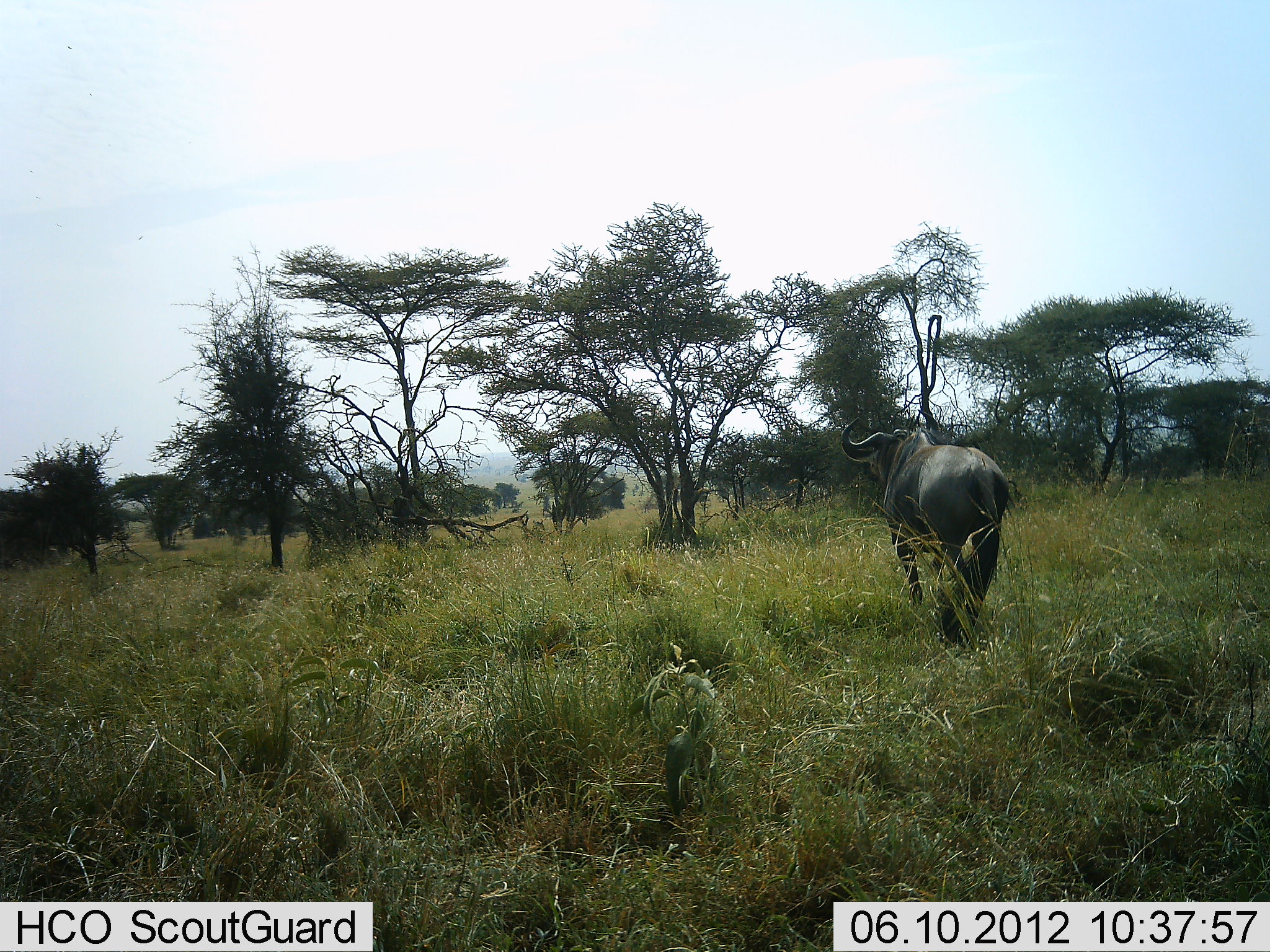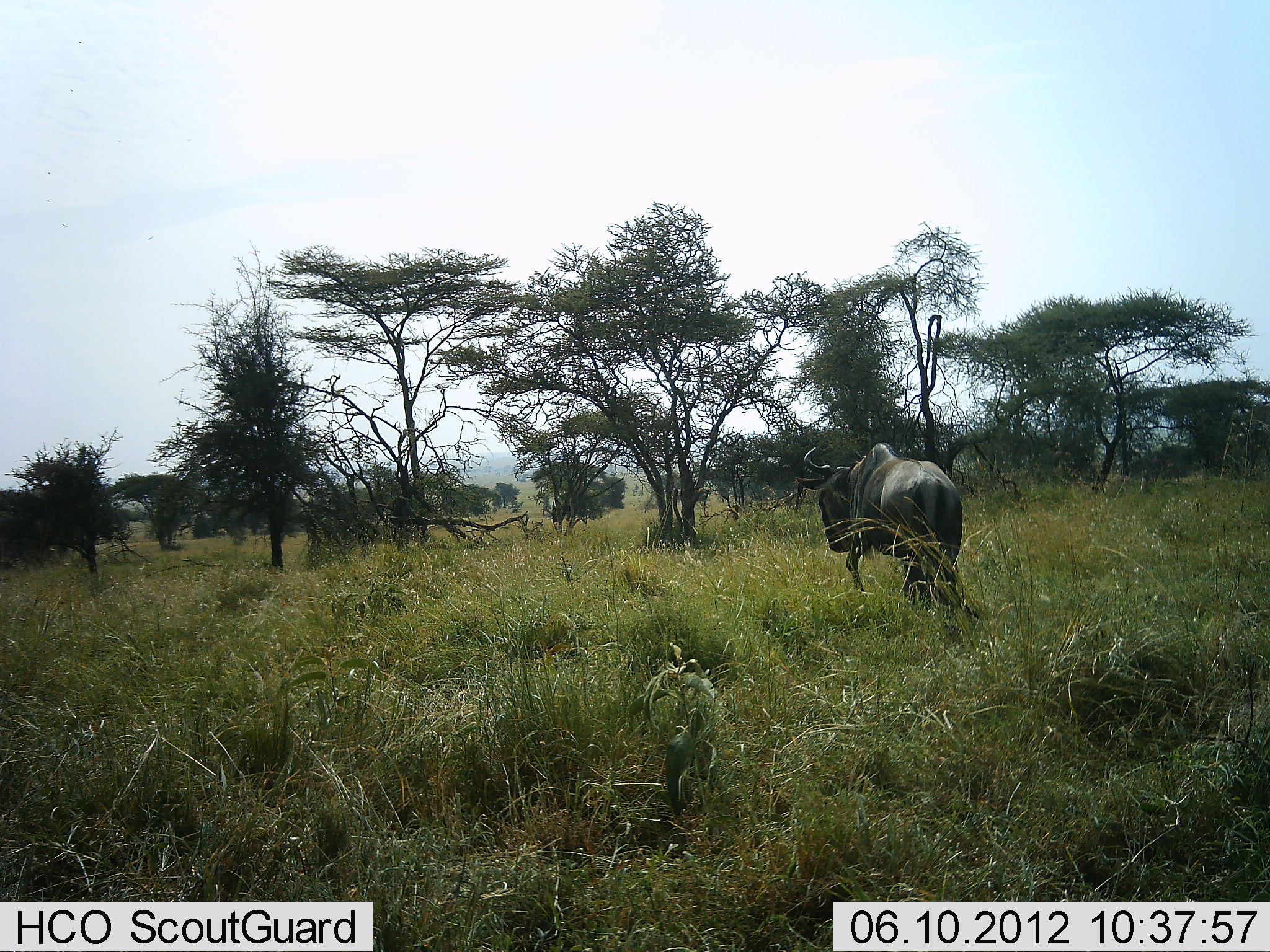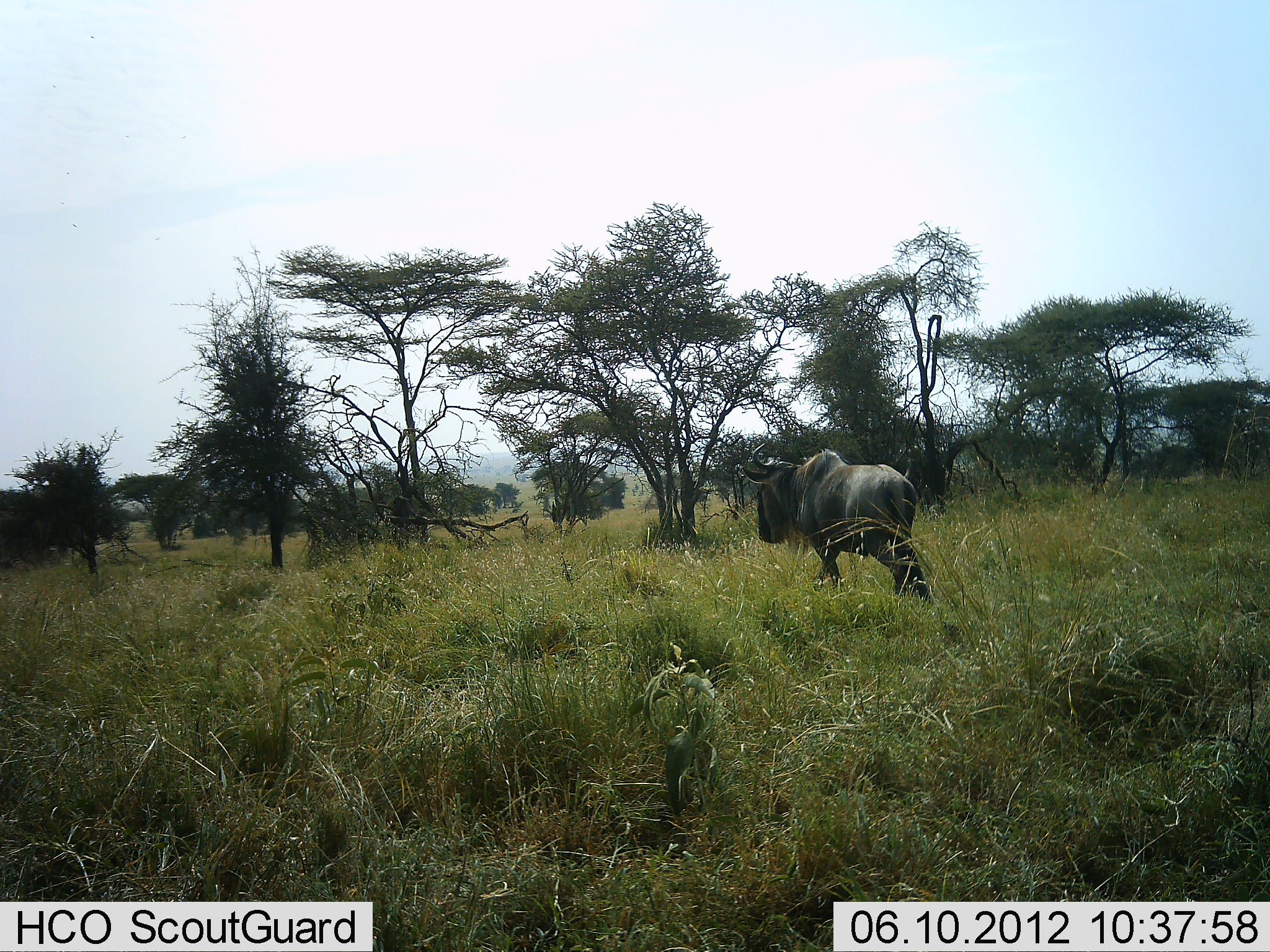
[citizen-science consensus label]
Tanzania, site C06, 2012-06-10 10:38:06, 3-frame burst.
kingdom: Animalia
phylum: Chordata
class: Mammalia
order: Artiodactyla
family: Bovidae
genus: Connochaetes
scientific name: Connochaetes taurinus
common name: blue wildebeest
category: wildebeest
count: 1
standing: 0%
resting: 0%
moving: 100%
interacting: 0%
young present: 0%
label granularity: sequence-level